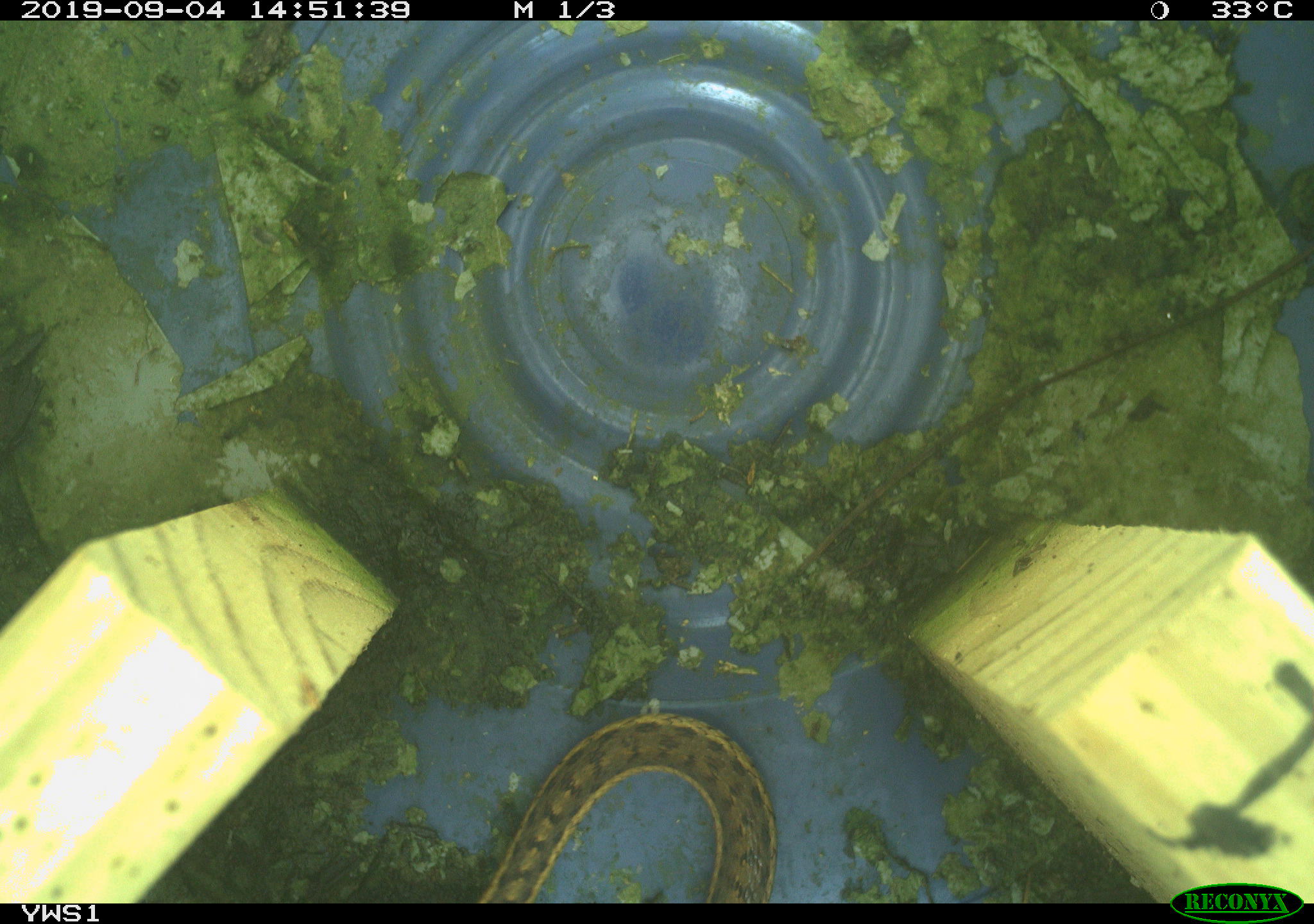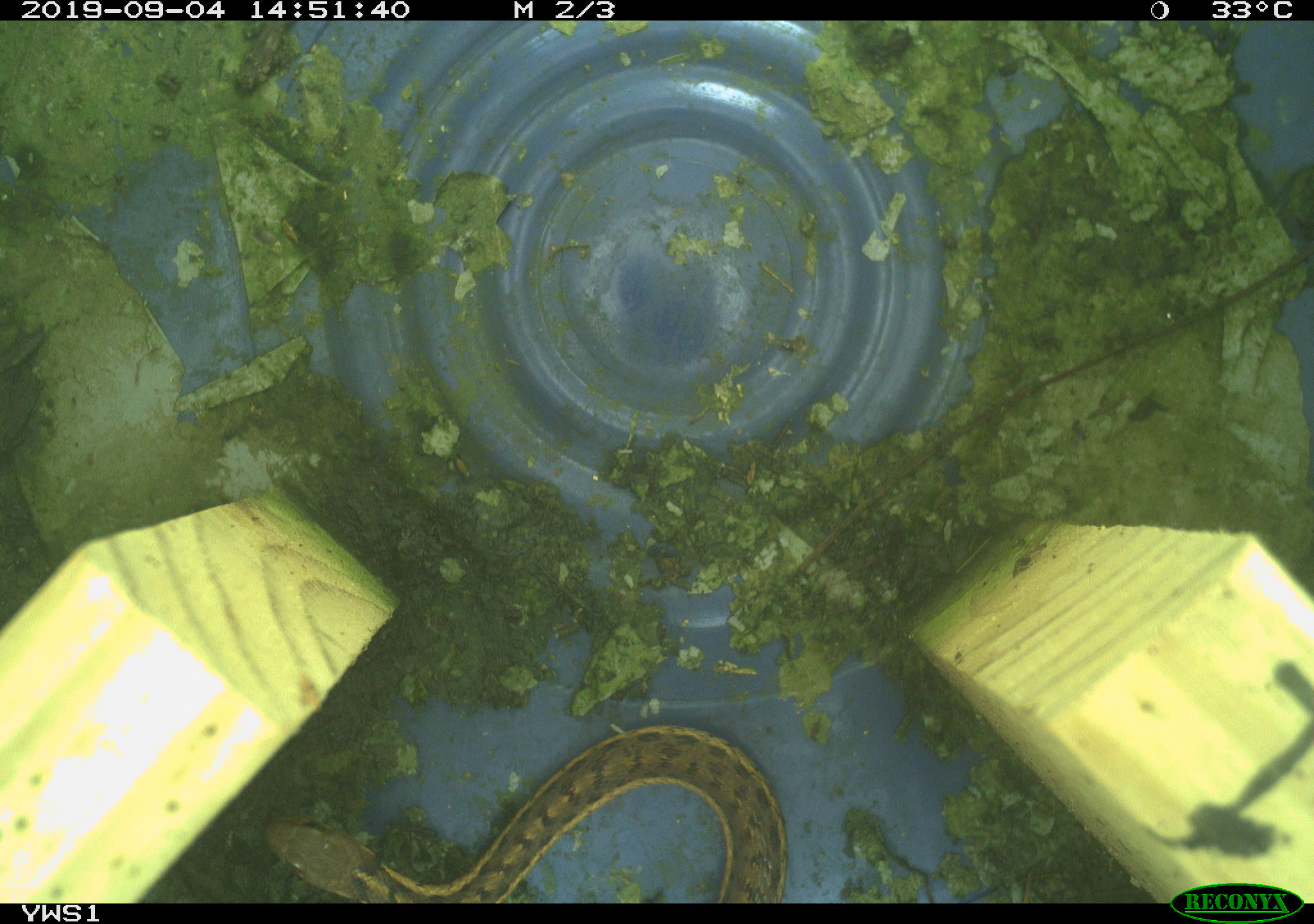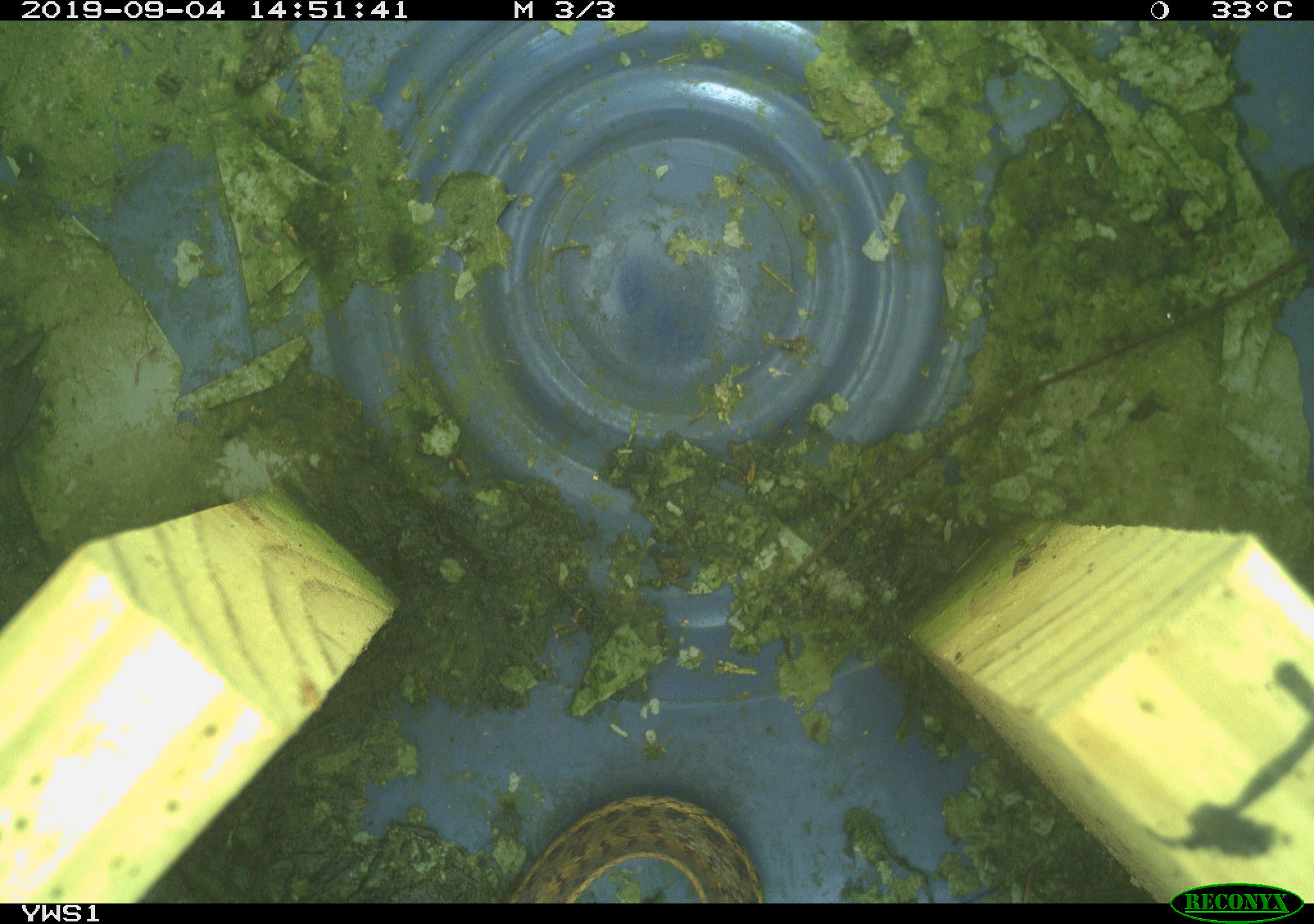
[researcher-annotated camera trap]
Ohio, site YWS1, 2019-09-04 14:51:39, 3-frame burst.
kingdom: Animalia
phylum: Chordata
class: Reptilia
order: Squamata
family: Colubridae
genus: Thamnophis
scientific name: Thamnophis sirtalis sirtalis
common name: eastern gartersnake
Eastern gartersnake (Thamnophis sirtalis sirtalis).